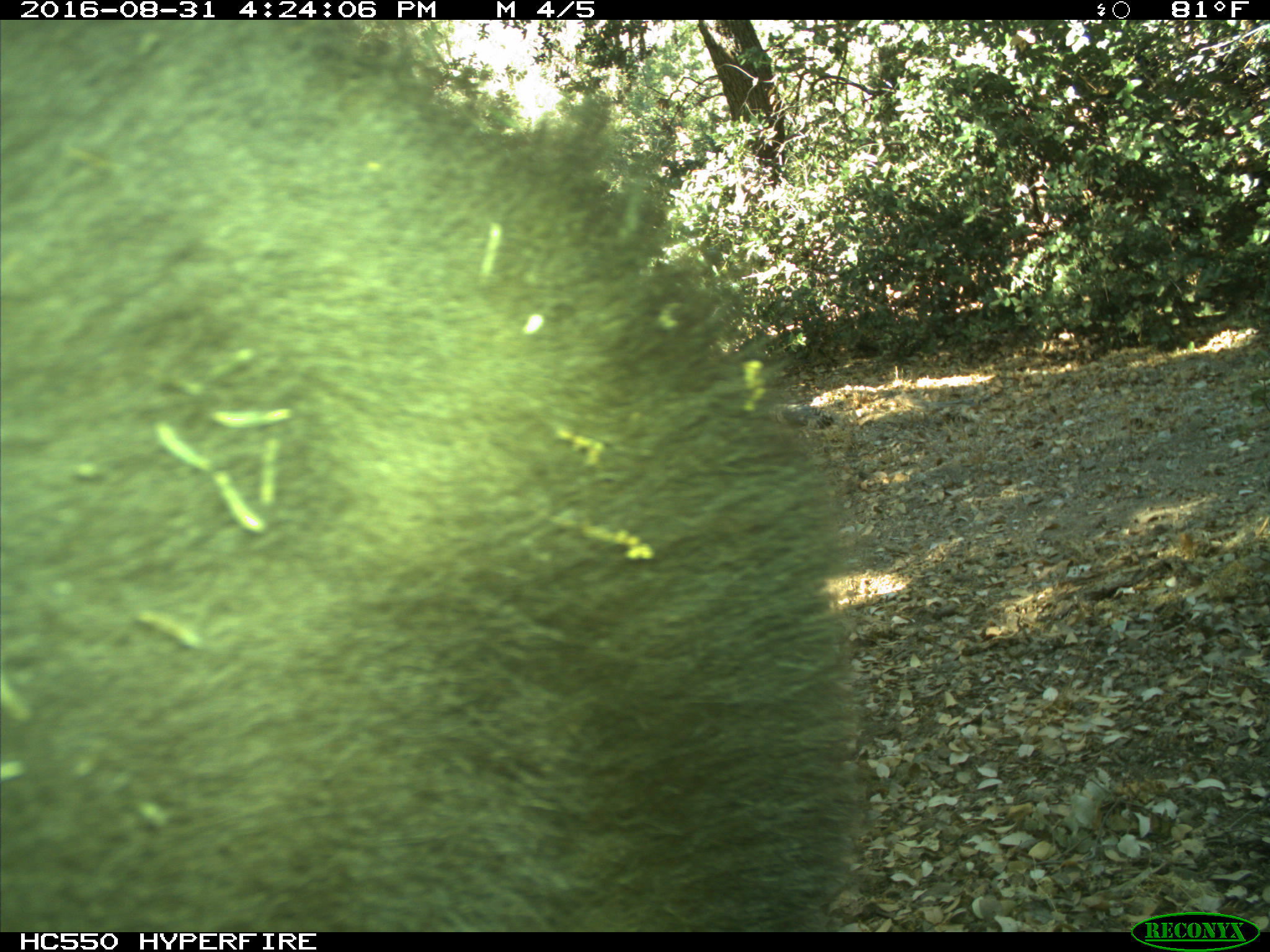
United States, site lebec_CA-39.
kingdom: Animalia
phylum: Chordata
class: Mammalia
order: Carnivora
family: Ursidae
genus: Ursus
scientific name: Ursus americanus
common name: american black bear